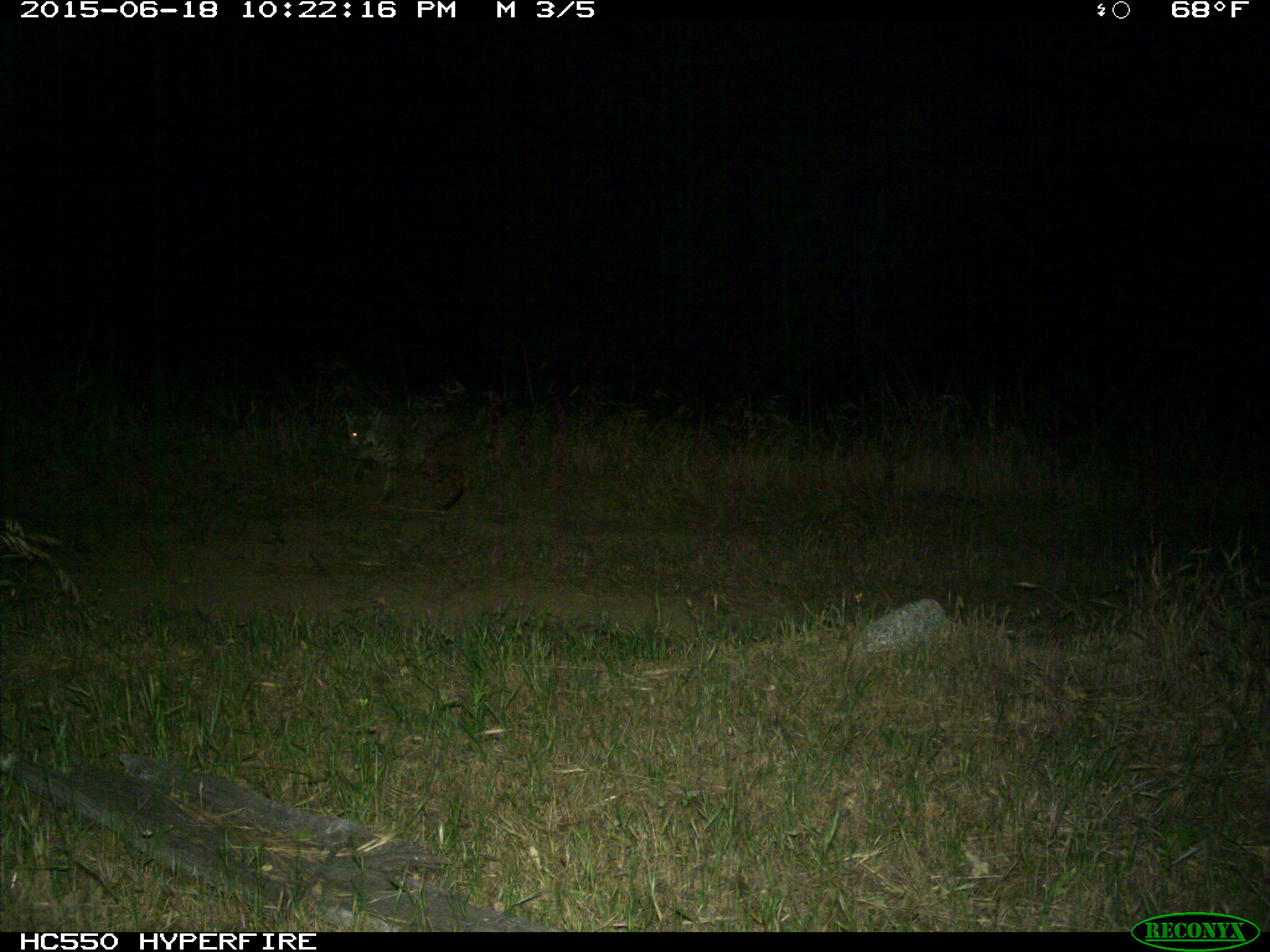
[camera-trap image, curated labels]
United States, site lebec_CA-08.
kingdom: Animalia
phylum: Chordata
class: Mammalia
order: Carnivora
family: Felidae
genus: Lynx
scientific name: Lynx rufus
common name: bobcat